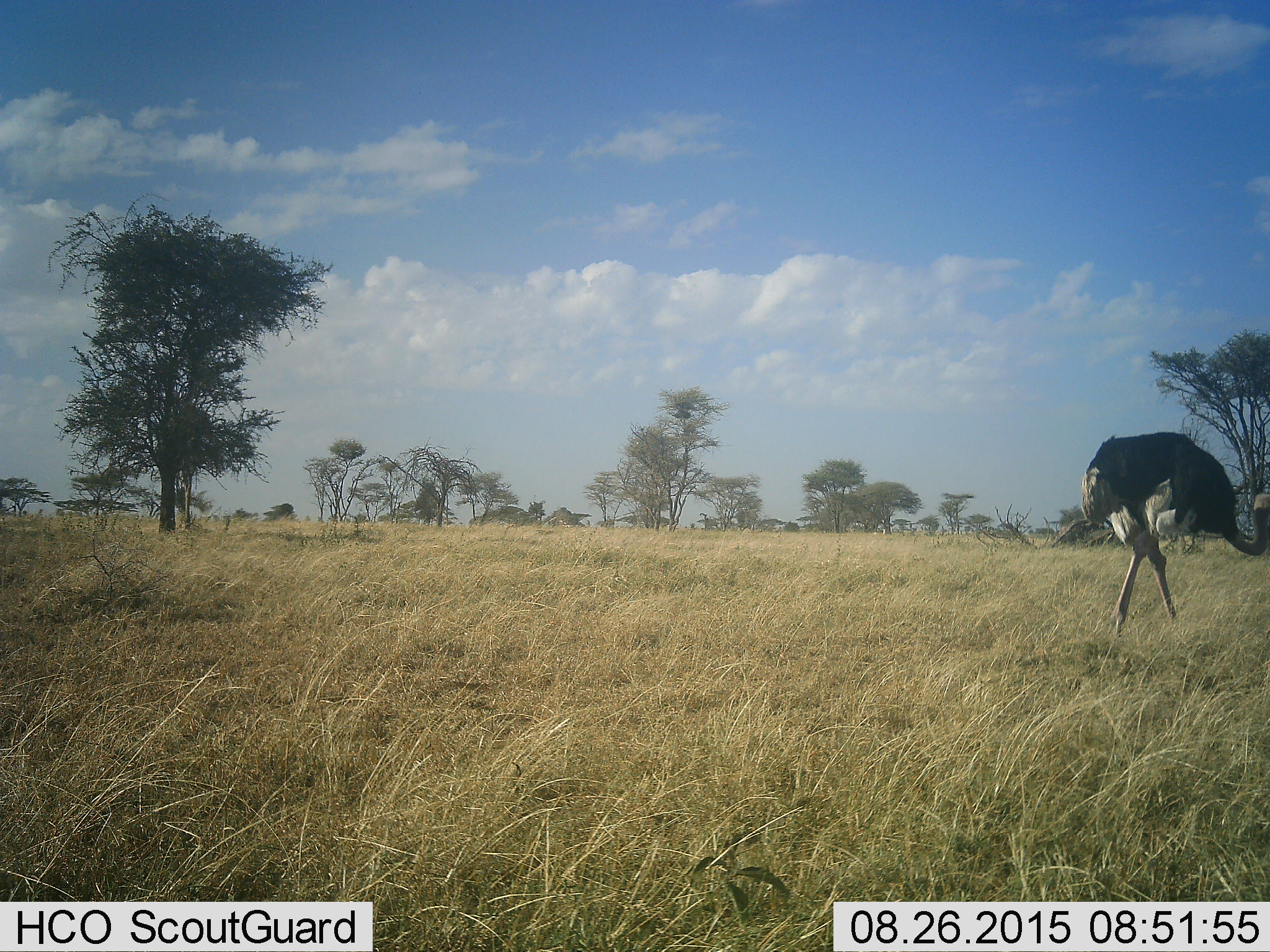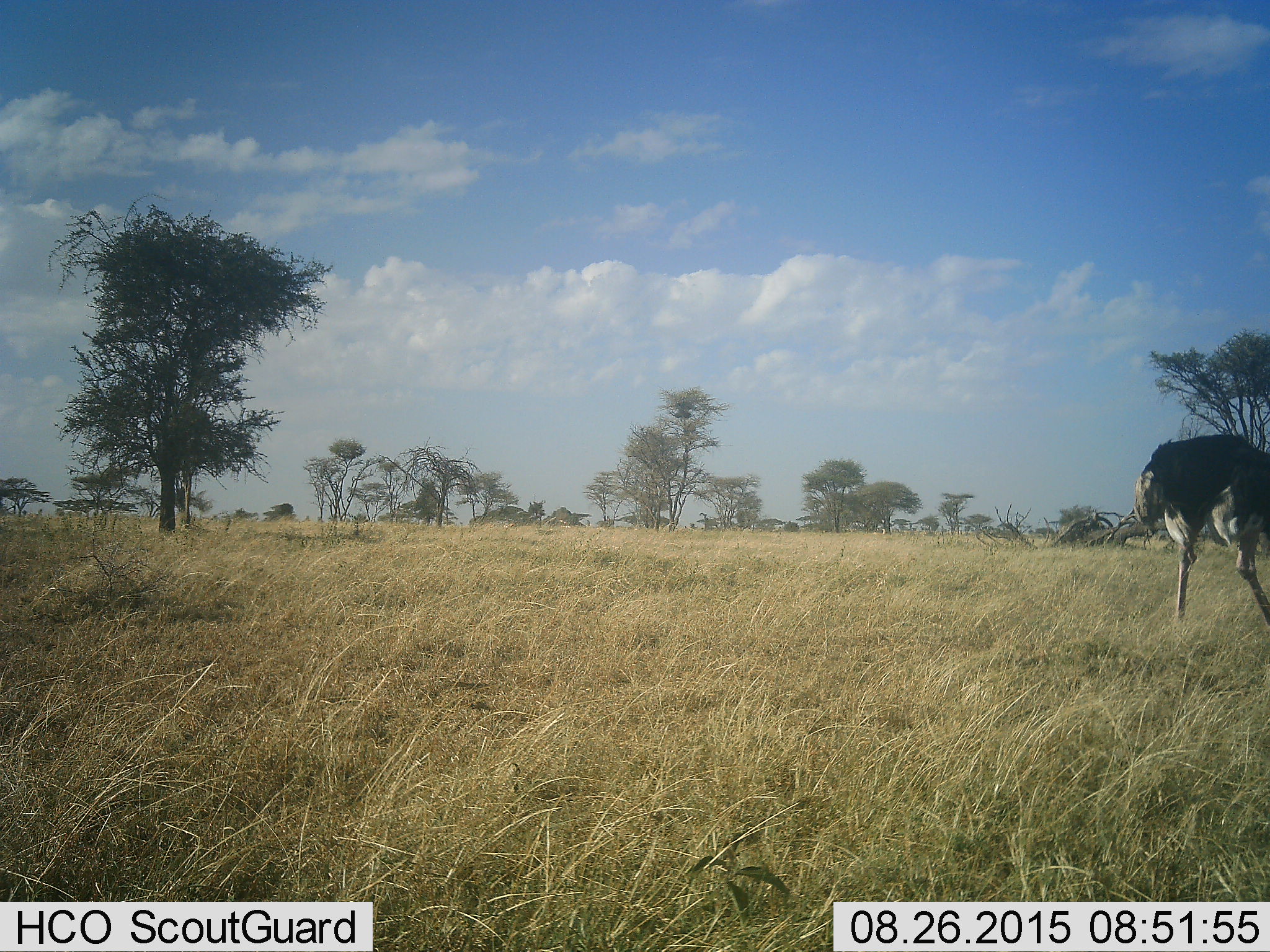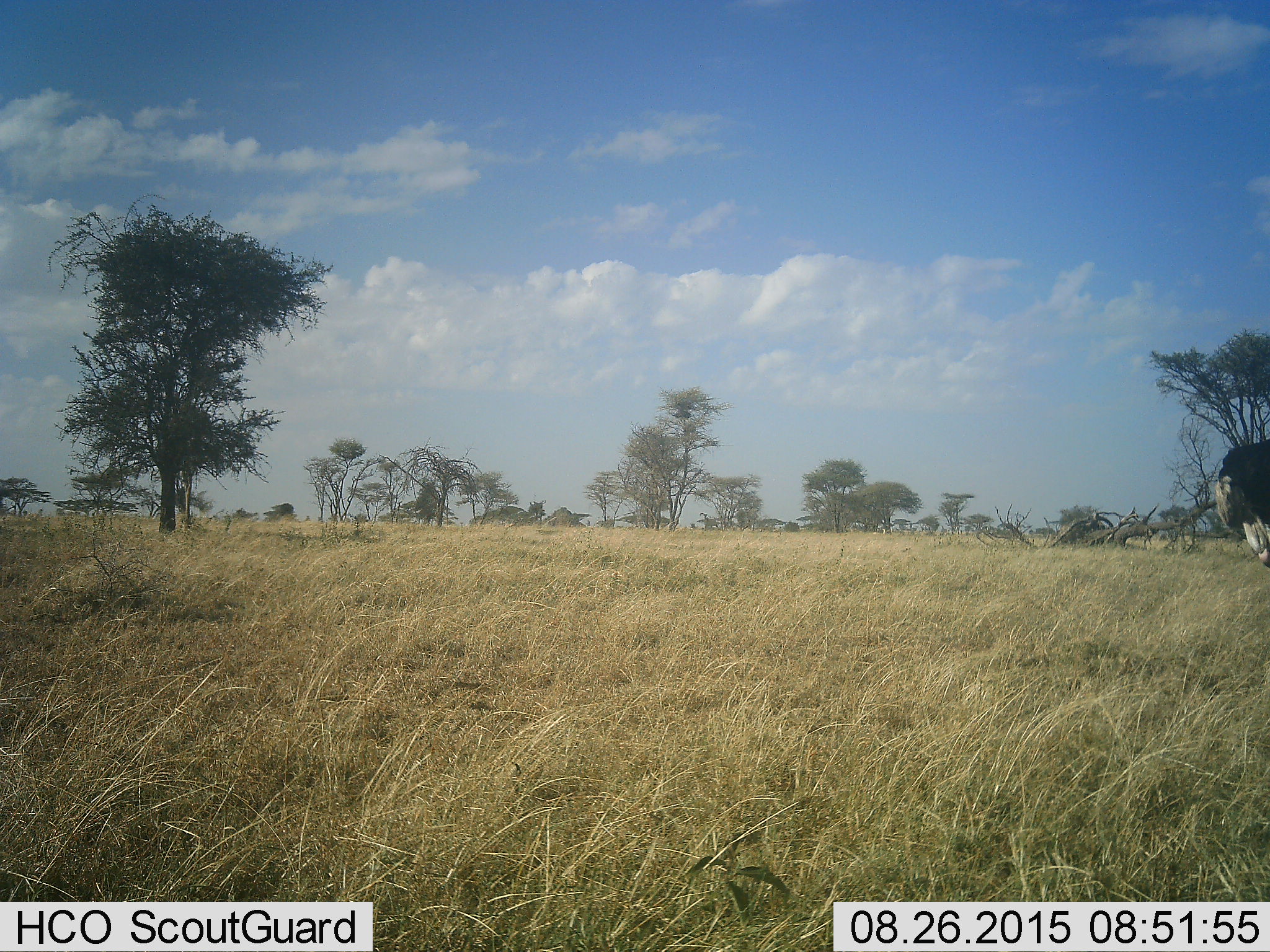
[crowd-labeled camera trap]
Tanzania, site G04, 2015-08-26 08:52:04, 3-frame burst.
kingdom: Animalia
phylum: Chordata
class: Aves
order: Struthioniformes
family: Struthionidae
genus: Struthio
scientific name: Struthio camelus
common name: ostrich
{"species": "ostrich (Struthio camelus)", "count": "1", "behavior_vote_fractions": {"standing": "11%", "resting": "0%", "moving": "83%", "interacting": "6%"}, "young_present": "0%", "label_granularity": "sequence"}